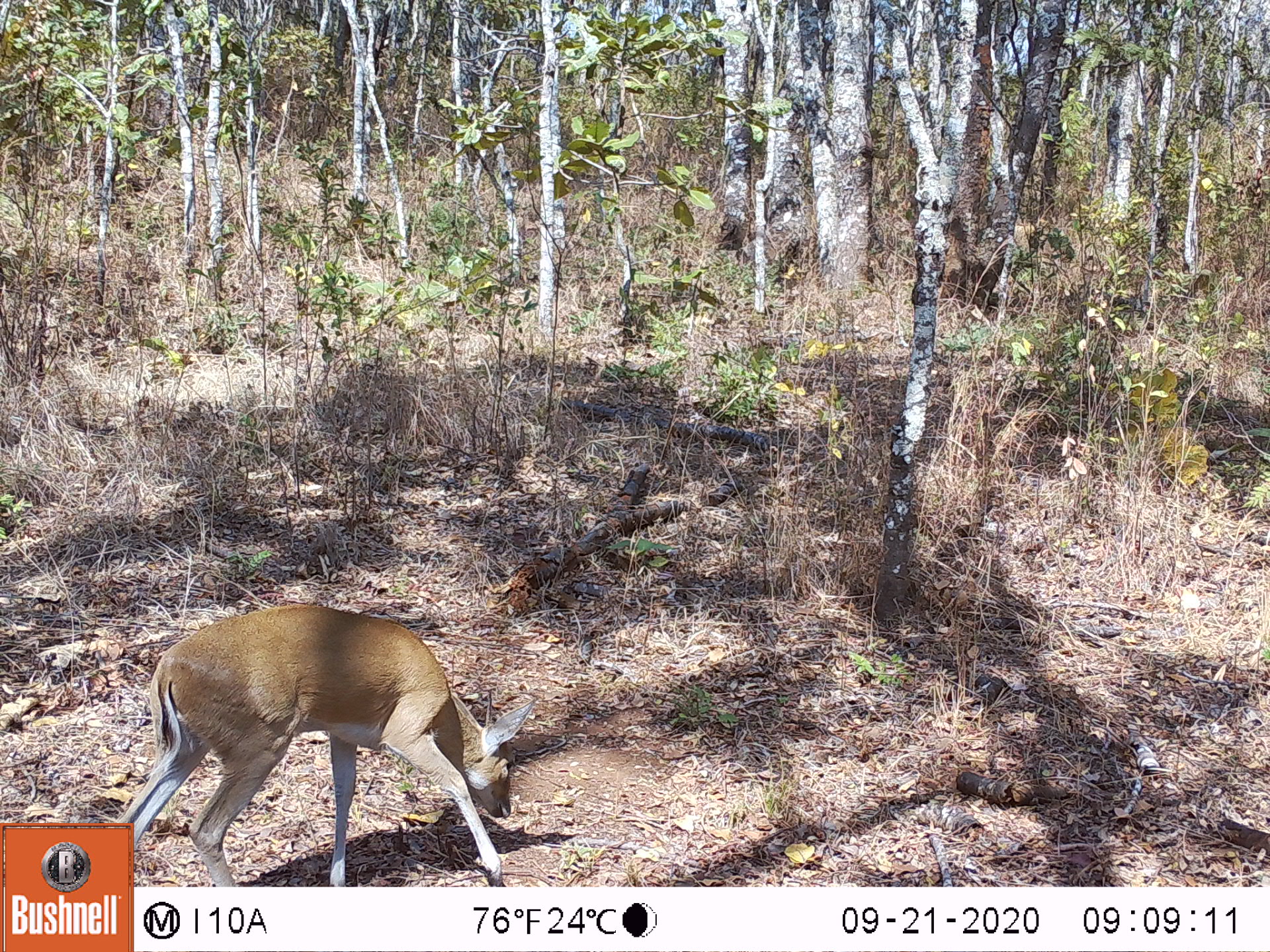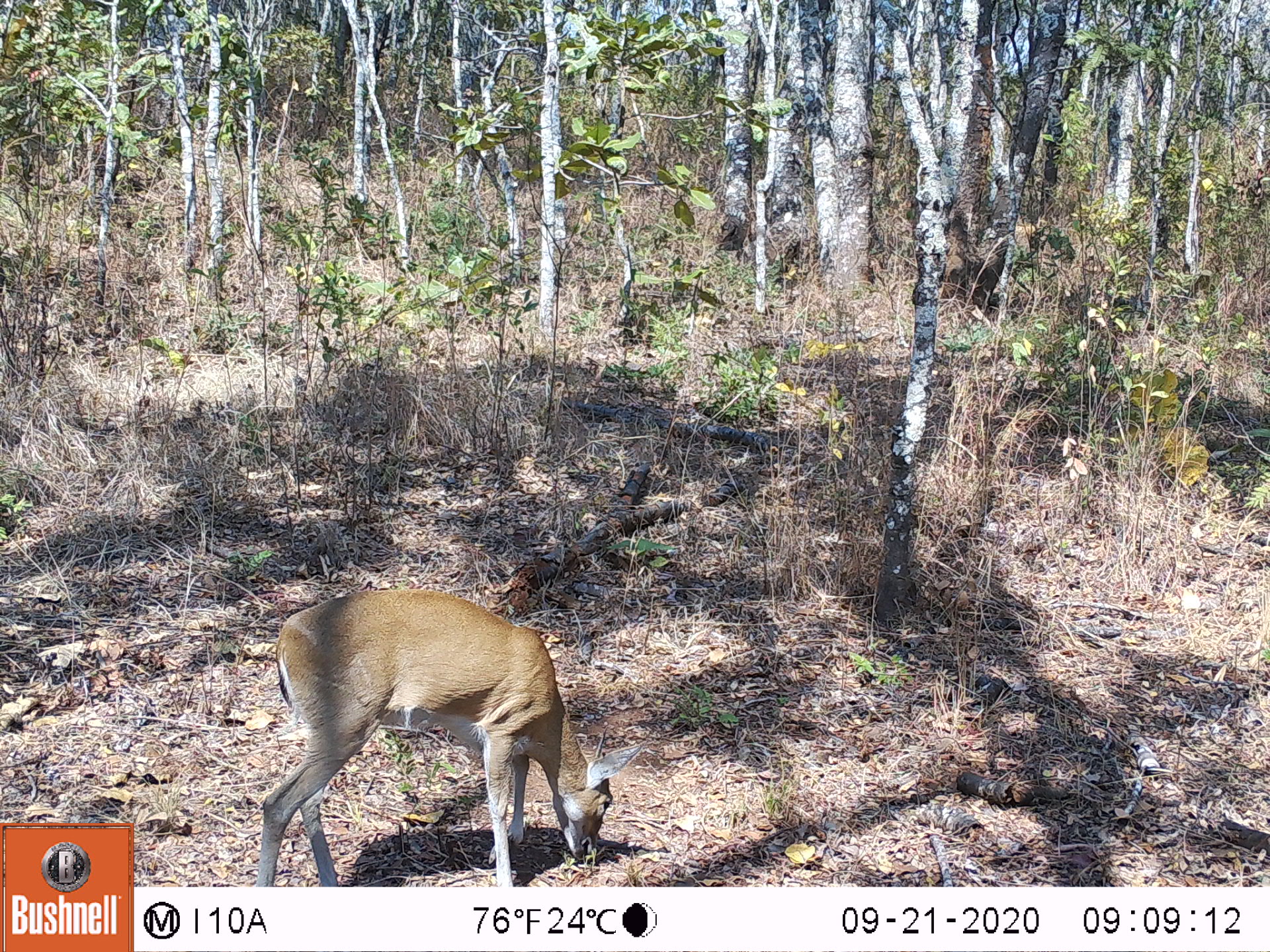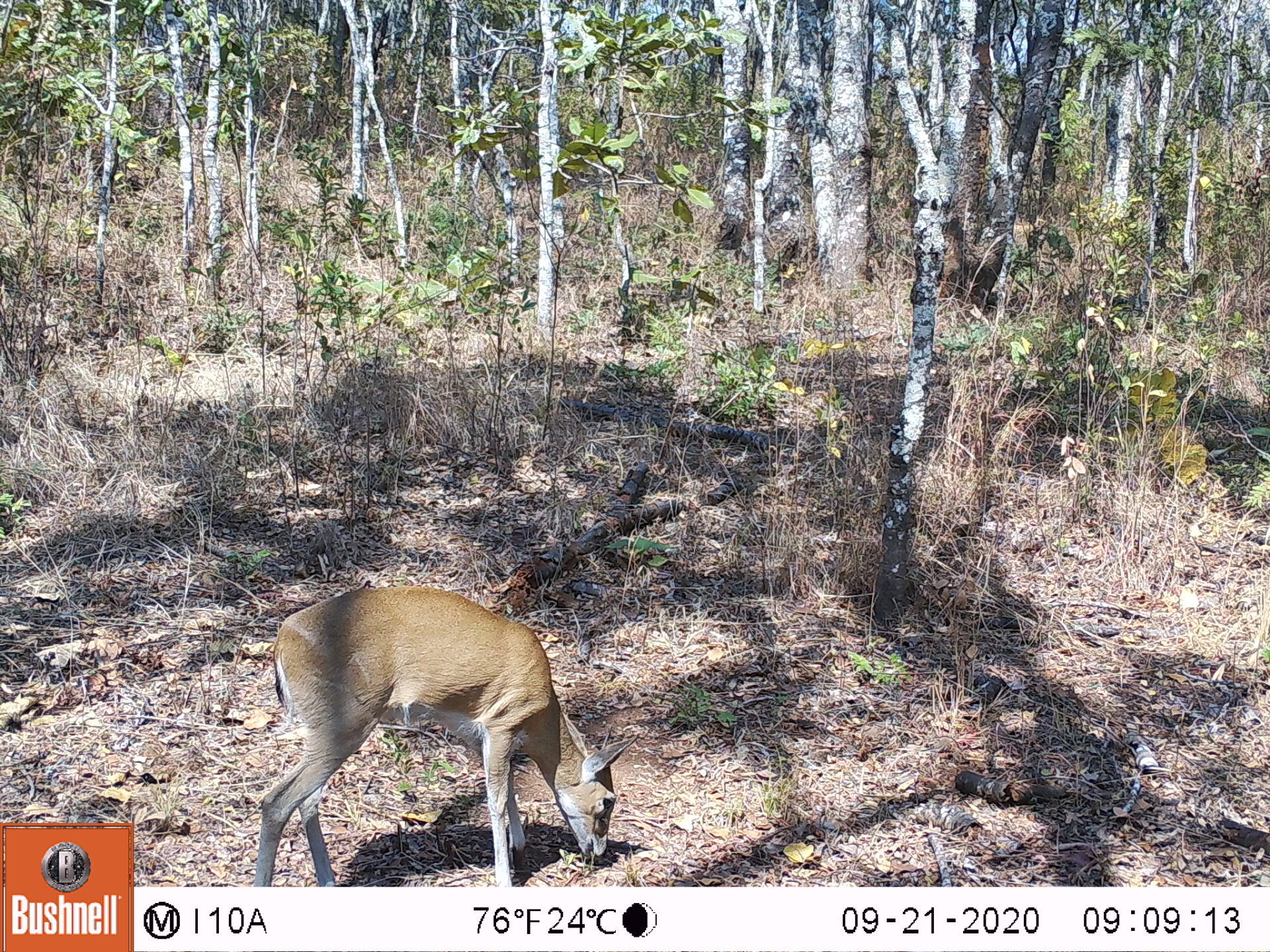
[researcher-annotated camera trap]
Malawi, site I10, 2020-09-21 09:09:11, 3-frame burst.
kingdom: Animalia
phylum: Chordata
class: Mammalia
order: Artiodactyla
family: Bovidae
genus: Sylvicapra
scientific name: Sylvicapra grimmia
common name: common duiker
Common duiker (Sylvicapra grimmia), count 1.